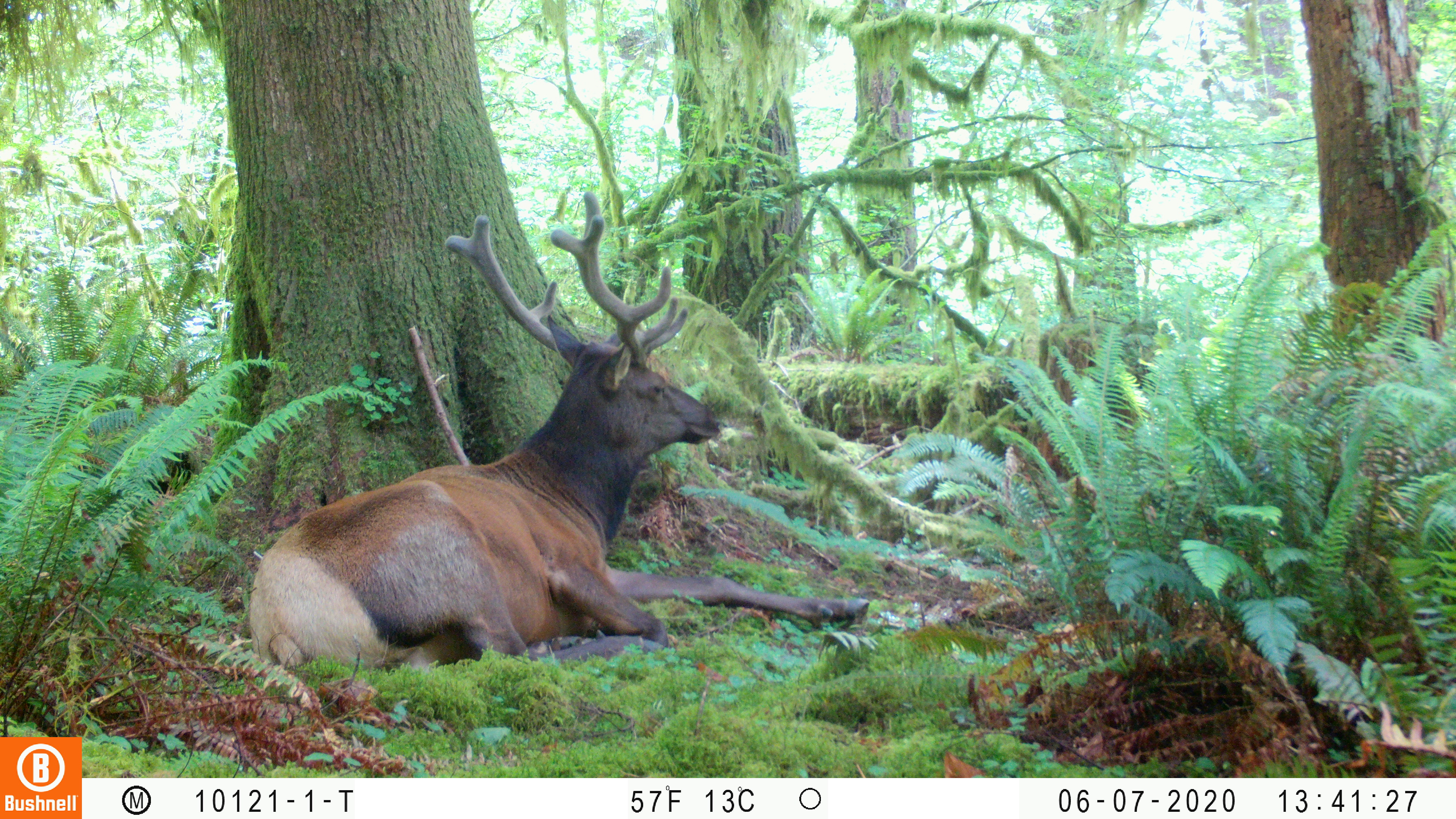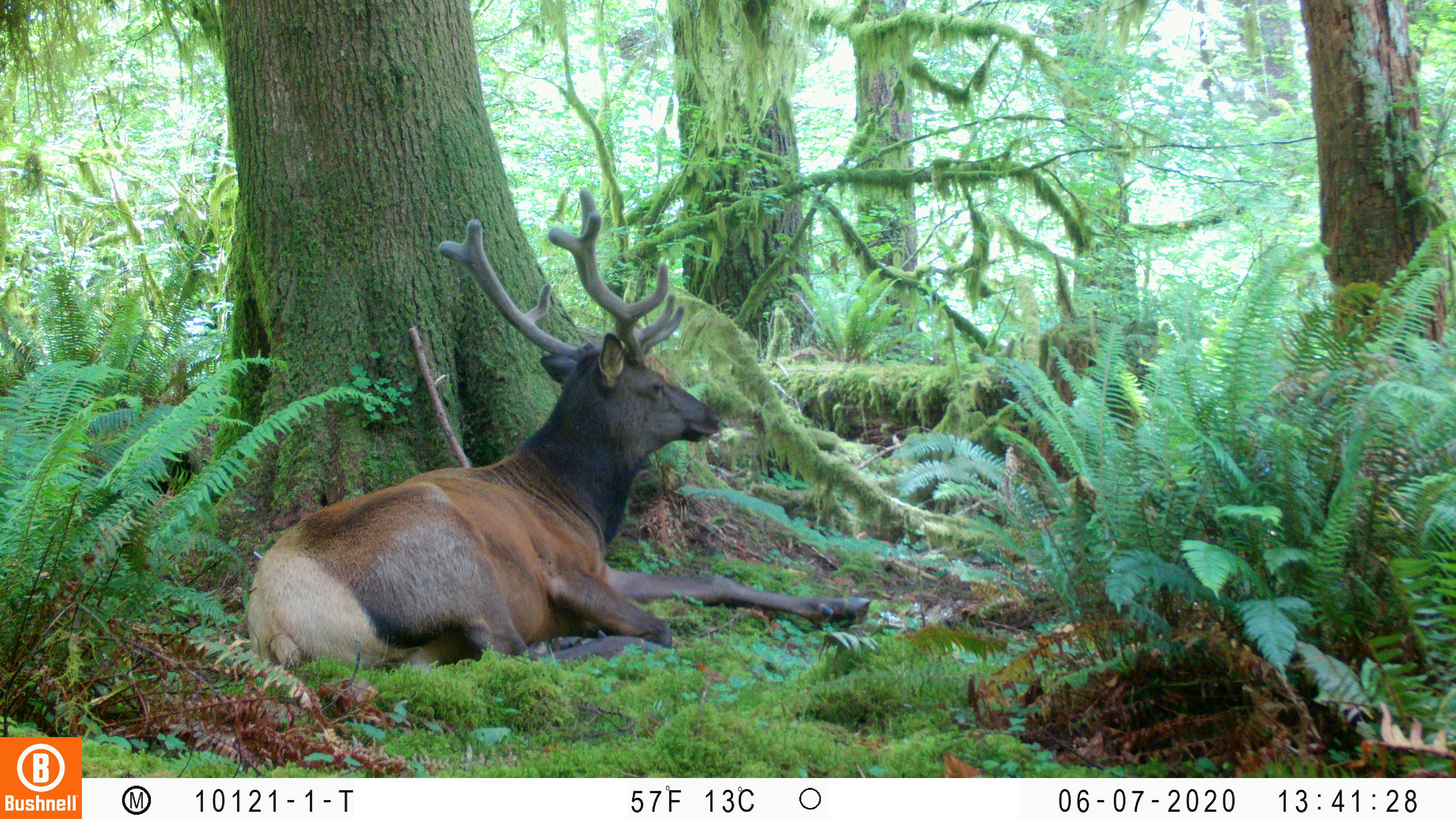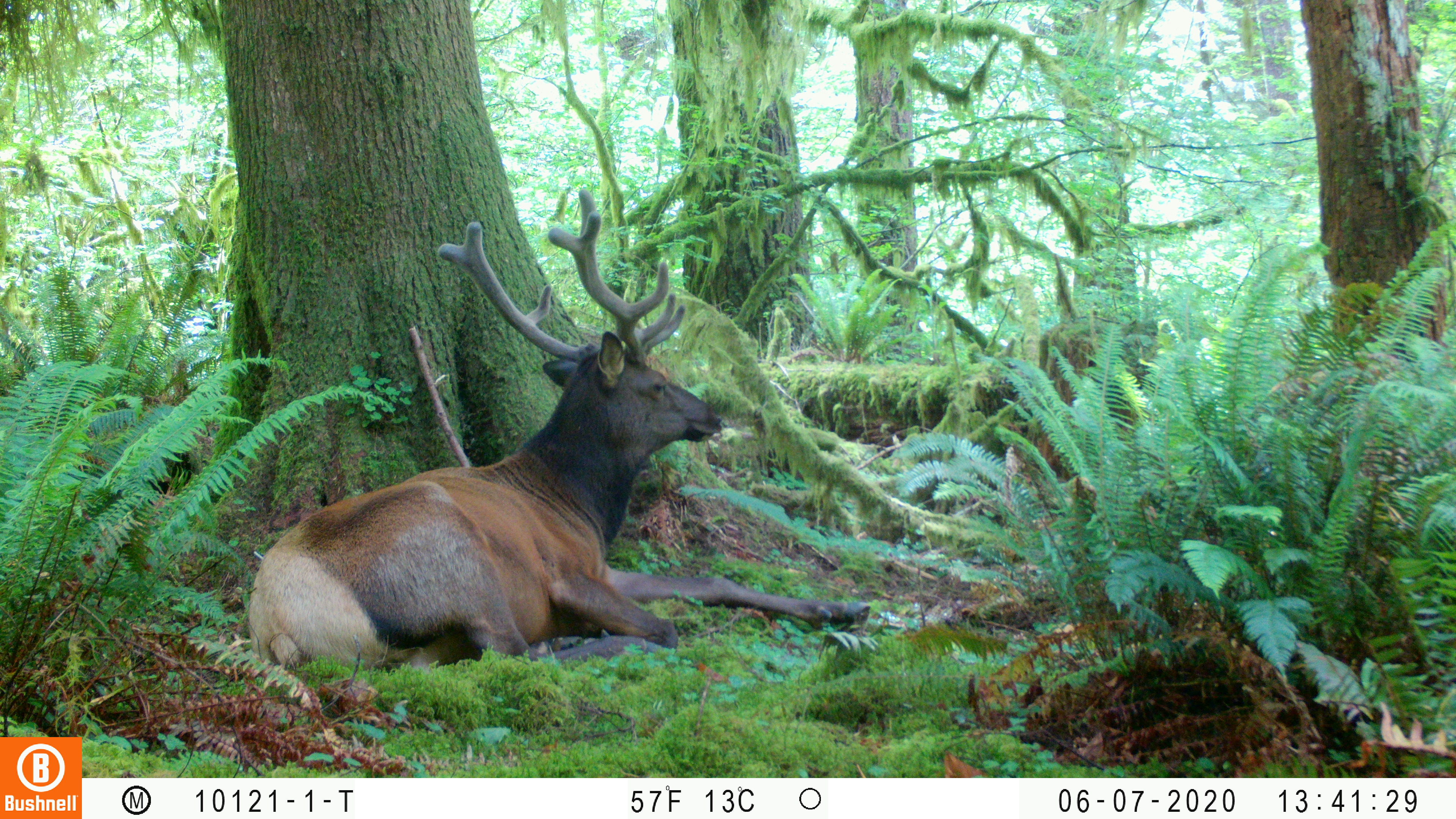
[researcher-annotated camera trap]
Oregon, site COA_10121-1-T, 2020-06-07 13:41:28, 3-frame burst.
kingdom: Animalia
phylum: Chordata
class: Mammalia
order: Artiodactyla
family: Cervidae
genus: Cervus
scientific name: Cervus canadensis roosevelti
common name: roosevelt elk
Roosevelt elk (Cervus canadensis roosevelti).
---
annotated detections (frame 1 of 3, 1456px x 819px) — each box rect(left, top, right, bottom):
roosevelt elk: rect(245, 188, 882, 679)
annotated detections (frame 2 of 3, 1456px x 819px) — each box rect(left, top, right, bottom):
roosevelt elk: rect(239, 179, 876, 681)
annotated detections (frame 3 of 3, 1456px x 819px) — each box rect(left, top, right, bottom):
roosevelt elk: rect(235, 179, 874, 677)